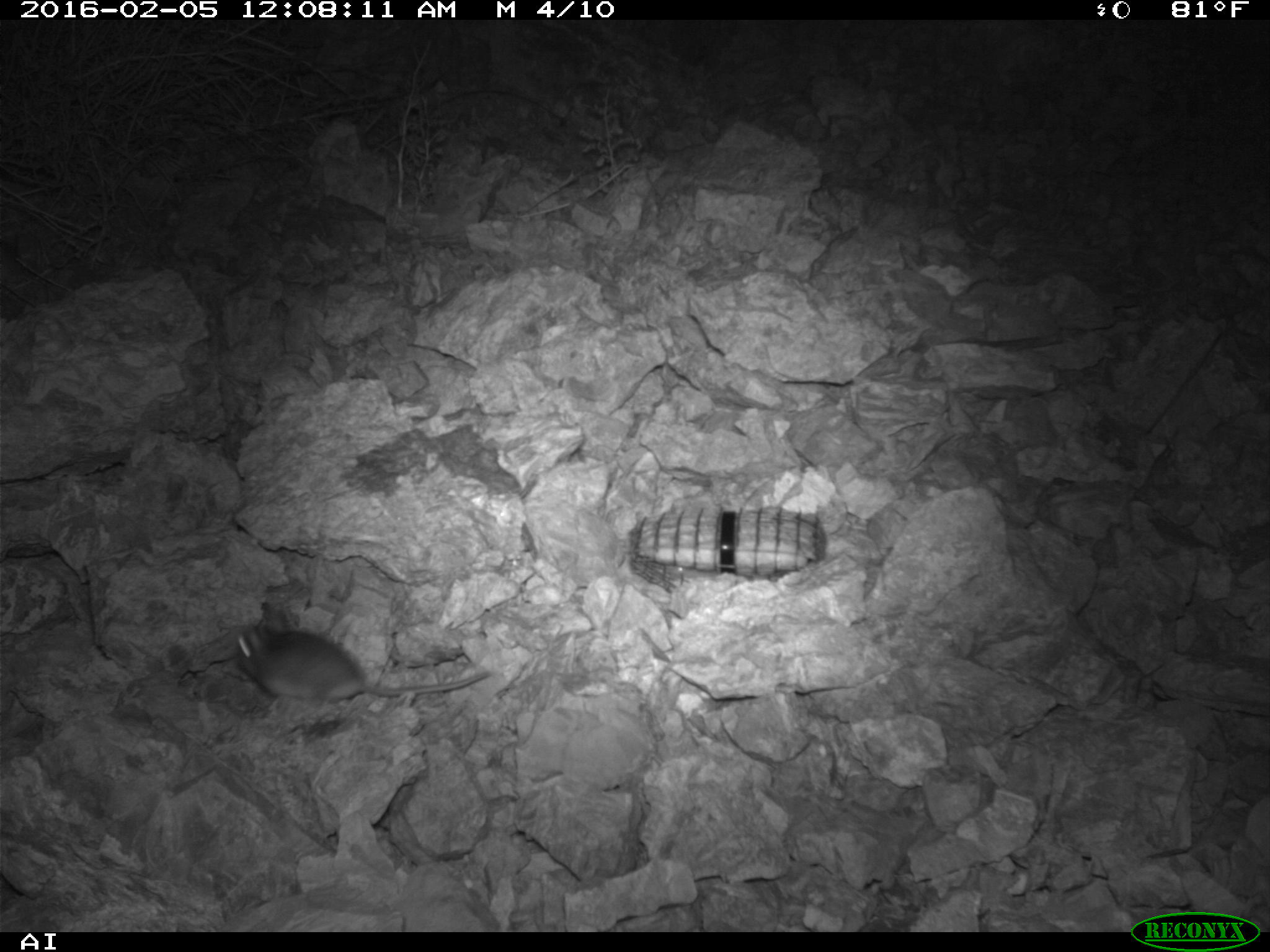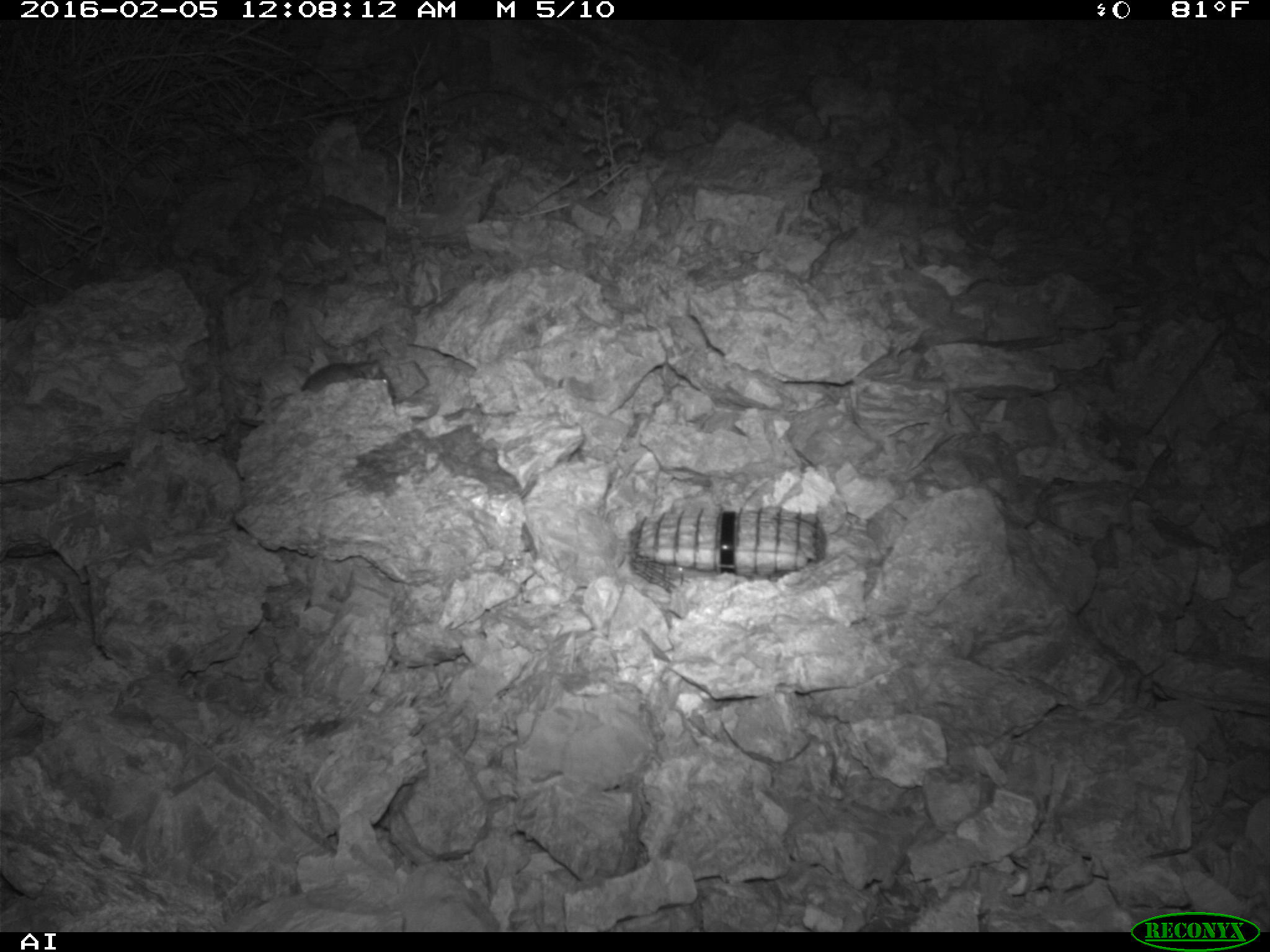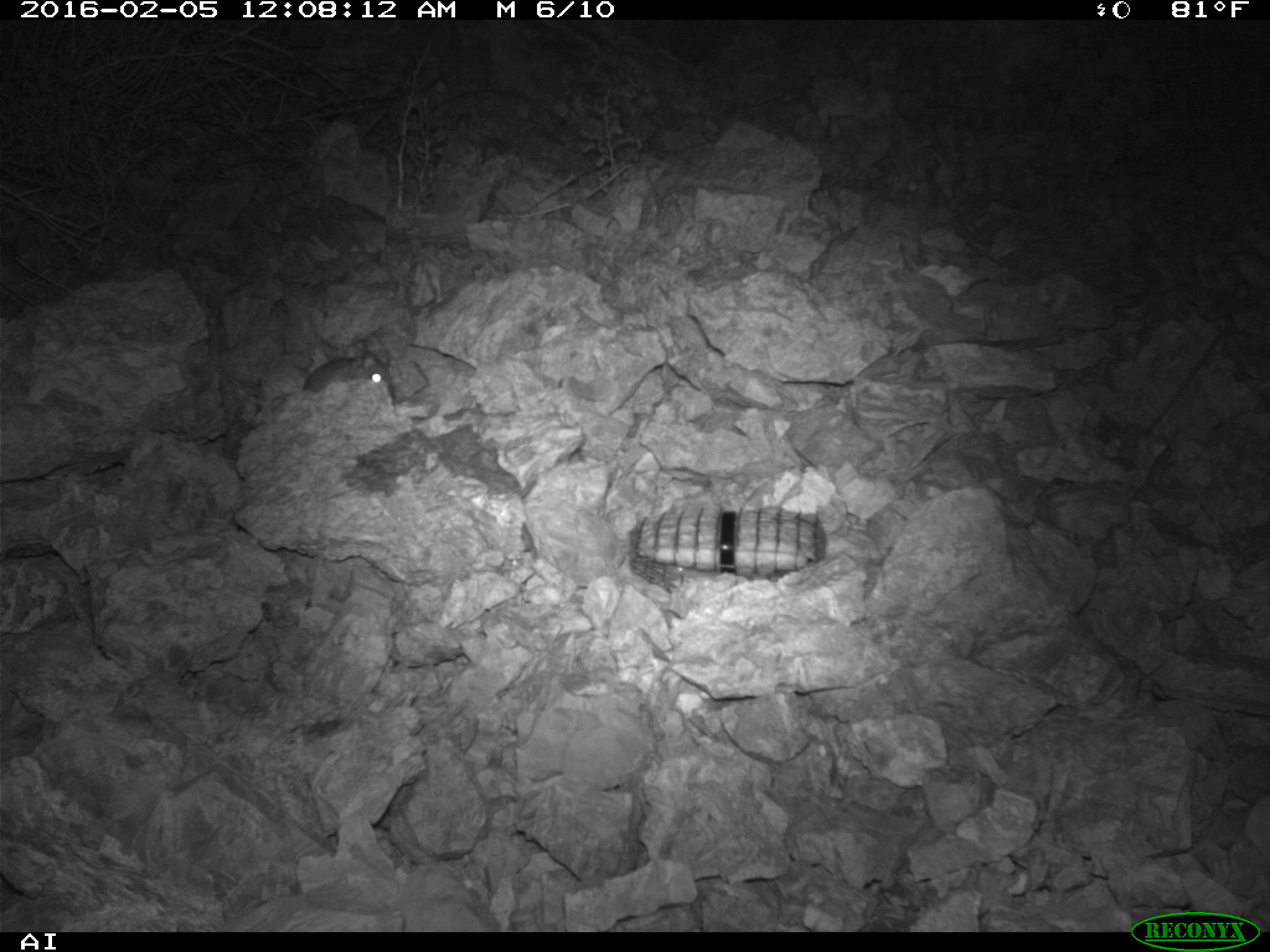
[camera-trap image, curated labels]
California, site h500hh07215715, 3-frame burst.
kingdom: Animalia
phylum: Chordata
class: Mammalia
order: Rodentia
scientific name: Rodentia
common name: rodent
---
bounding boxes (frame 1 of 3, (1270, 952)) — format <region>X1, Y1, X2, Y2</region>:
rodent: <region>234, 620, 490, 702</region>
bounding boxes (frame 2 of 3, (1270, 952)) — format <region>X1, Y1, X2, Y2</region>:
rodent: <region>301, 353, 396, 402</region>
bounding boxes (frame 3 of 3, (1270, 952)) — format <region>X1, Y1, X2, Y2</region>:
rodent: <region>301, 349, 397, 406</region>